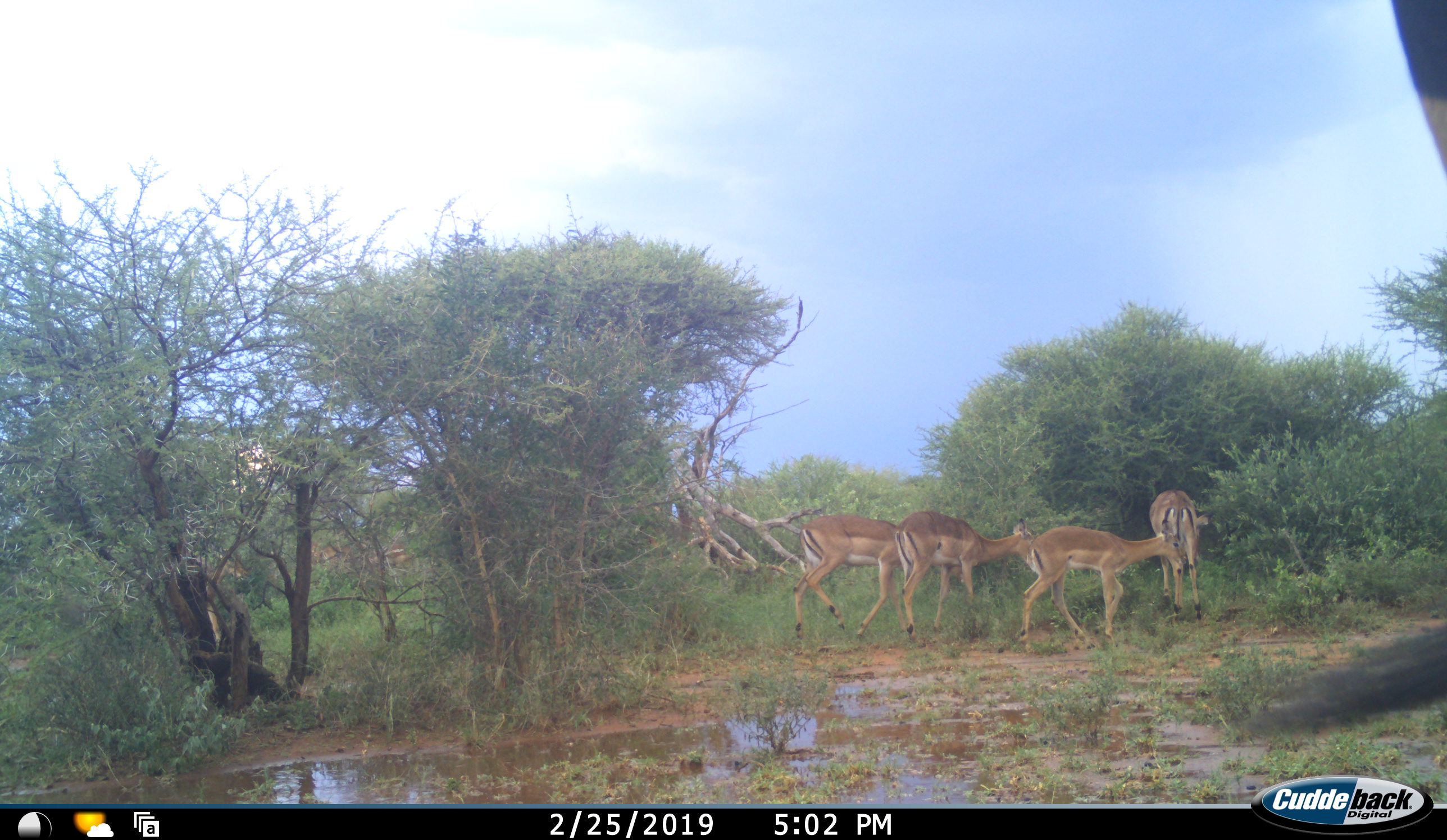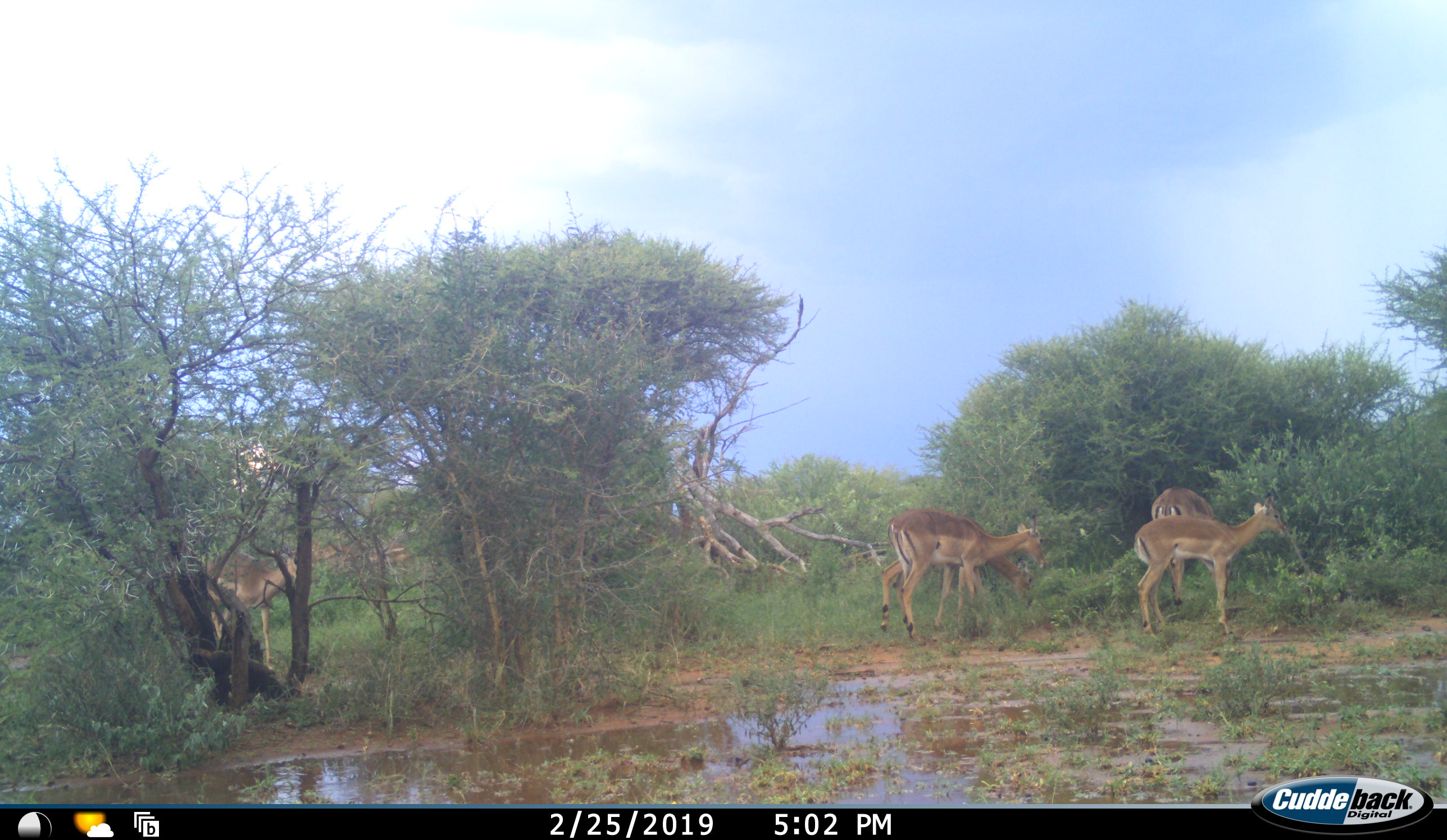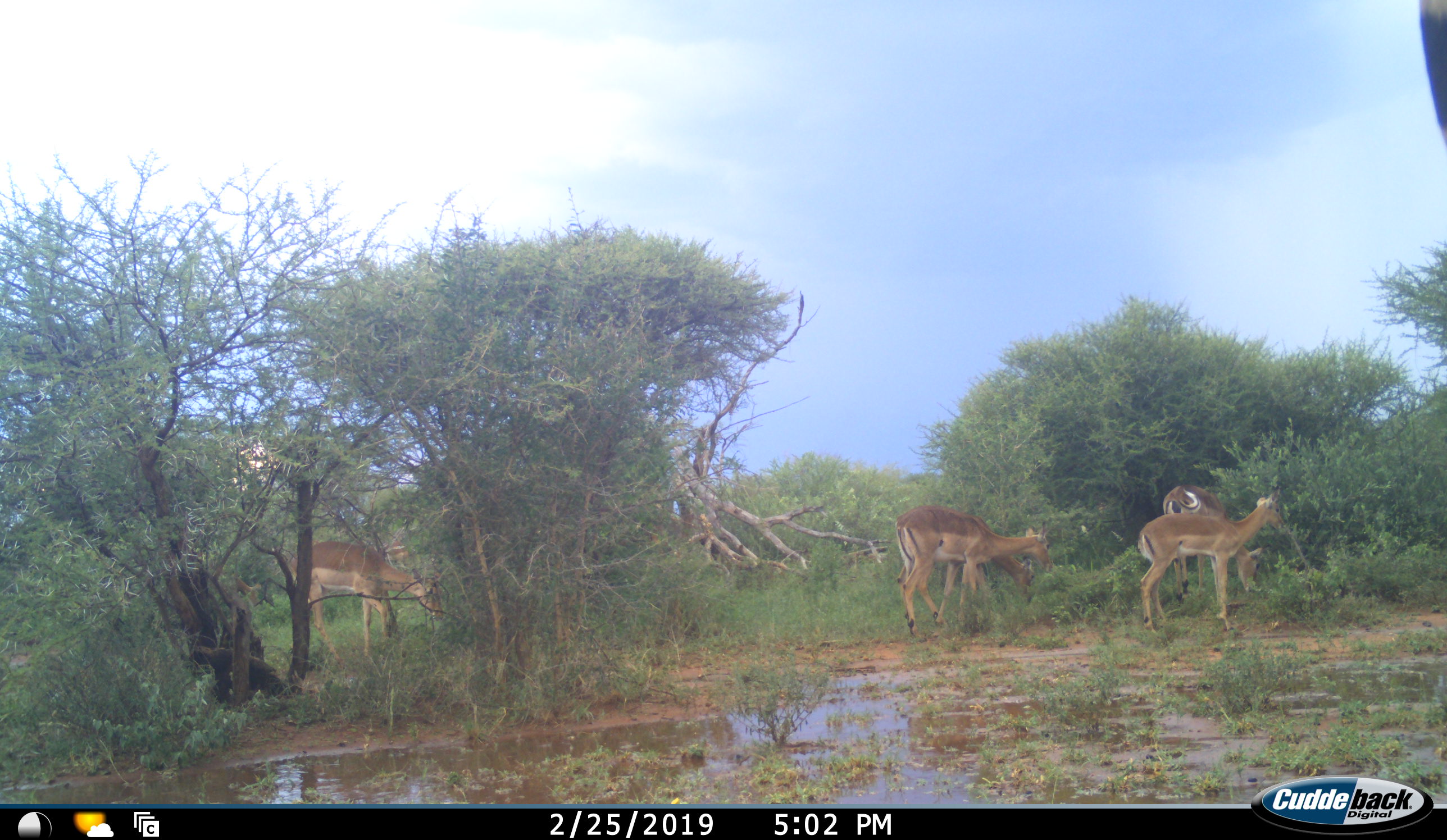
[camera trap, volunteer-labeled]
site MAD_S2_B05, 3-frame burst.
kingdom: Animalia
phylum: Chordata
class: Mammalia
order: Artiodactyla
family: Bovidae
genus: Aepyceros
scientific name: Aepyceros melampus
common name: impala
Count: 5.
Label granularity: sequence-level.